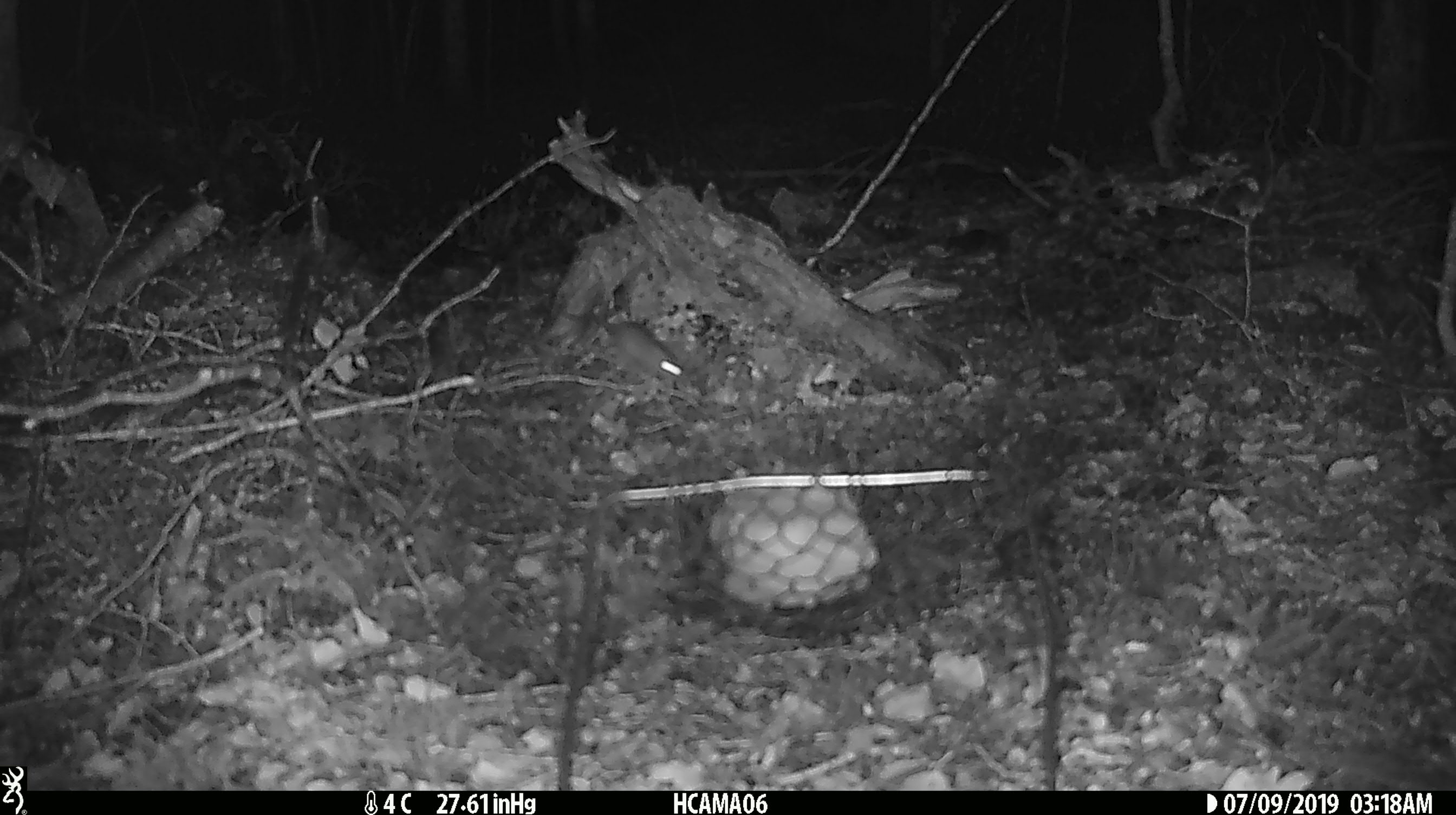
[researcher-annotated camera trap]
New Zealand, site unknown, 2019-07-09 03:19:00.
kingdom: Animalia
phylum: Chordata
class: Mammalia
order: Rodentia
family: Muridae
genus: Mus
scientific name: Mus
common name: mouse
Mouse (Mus).